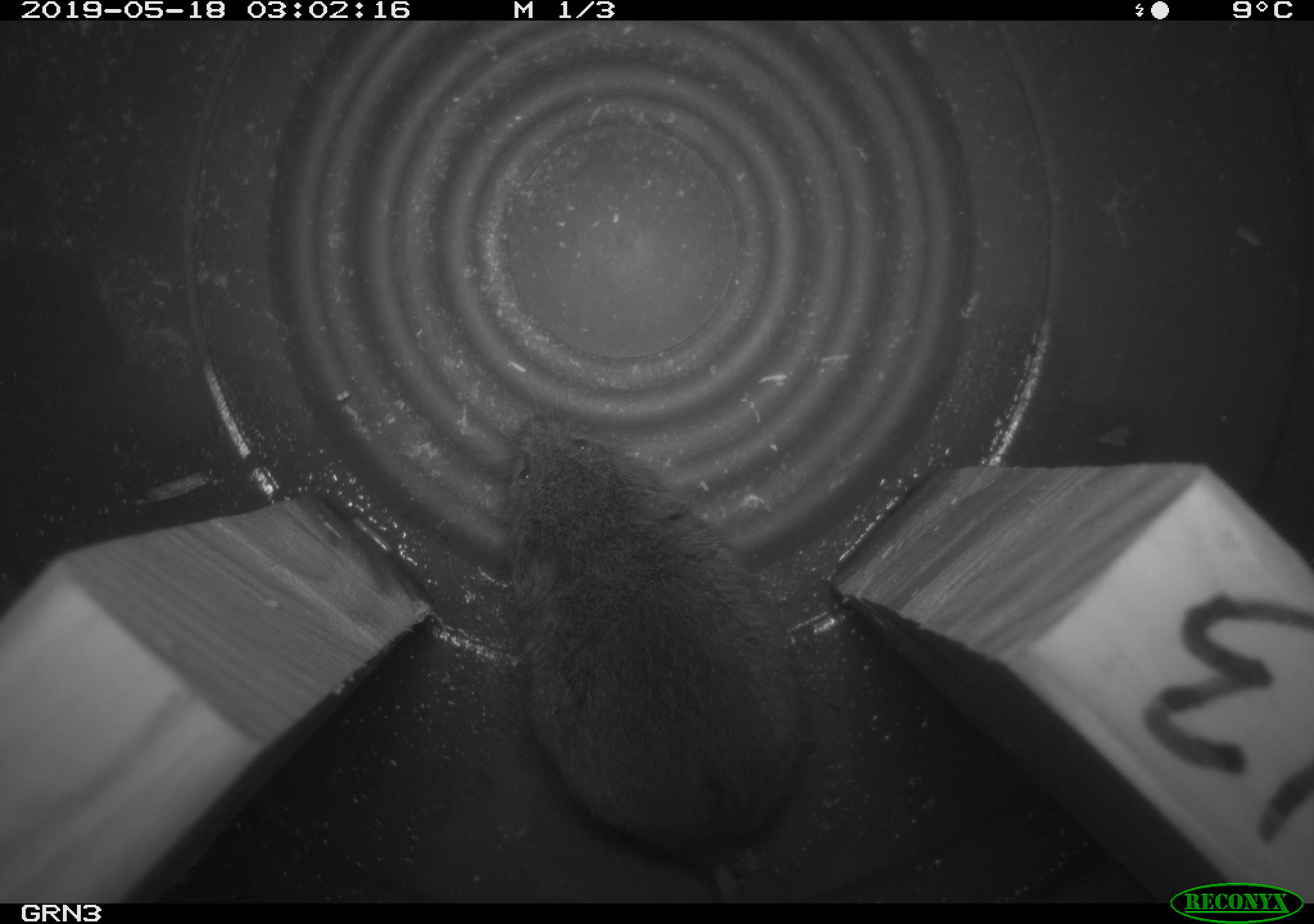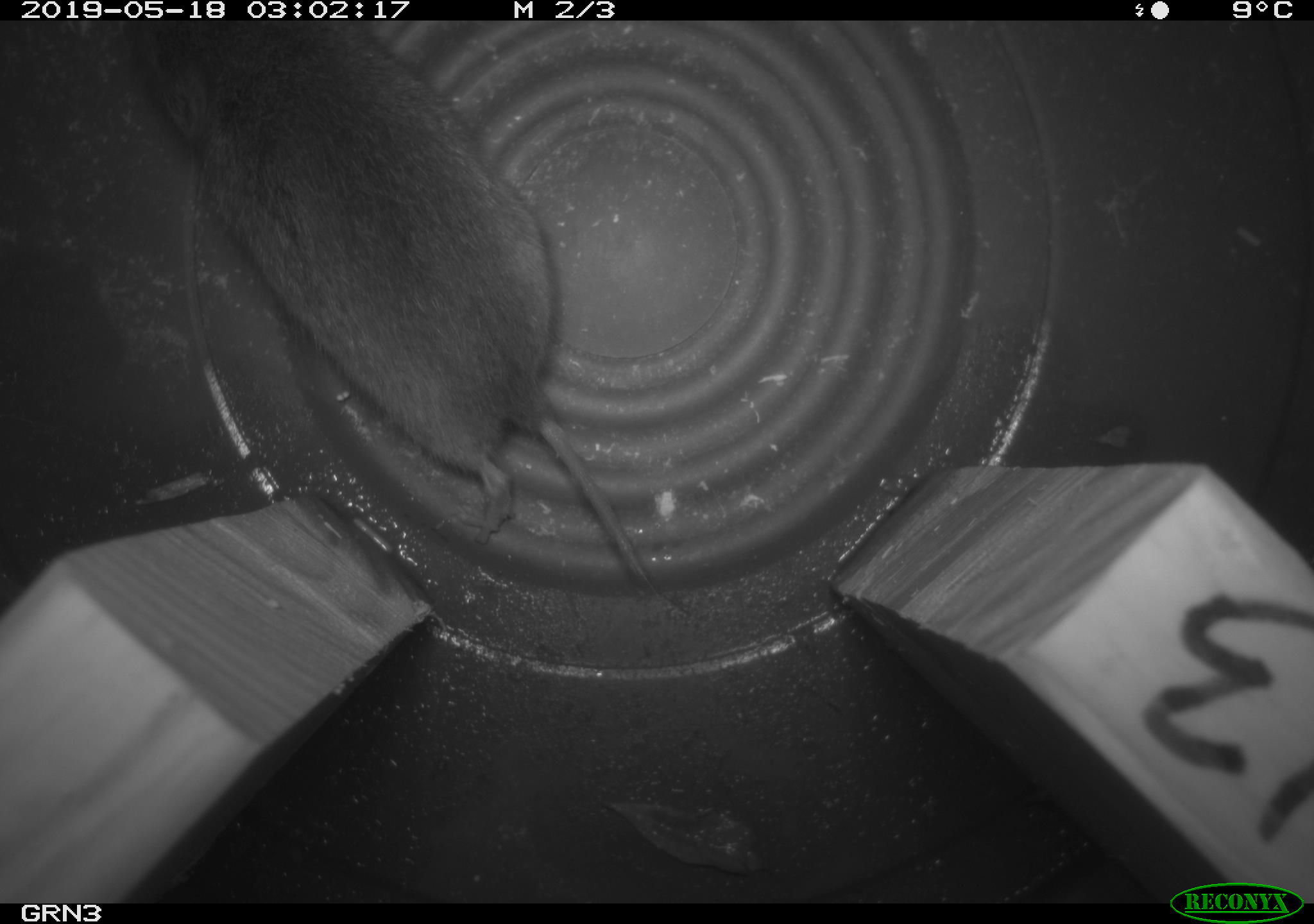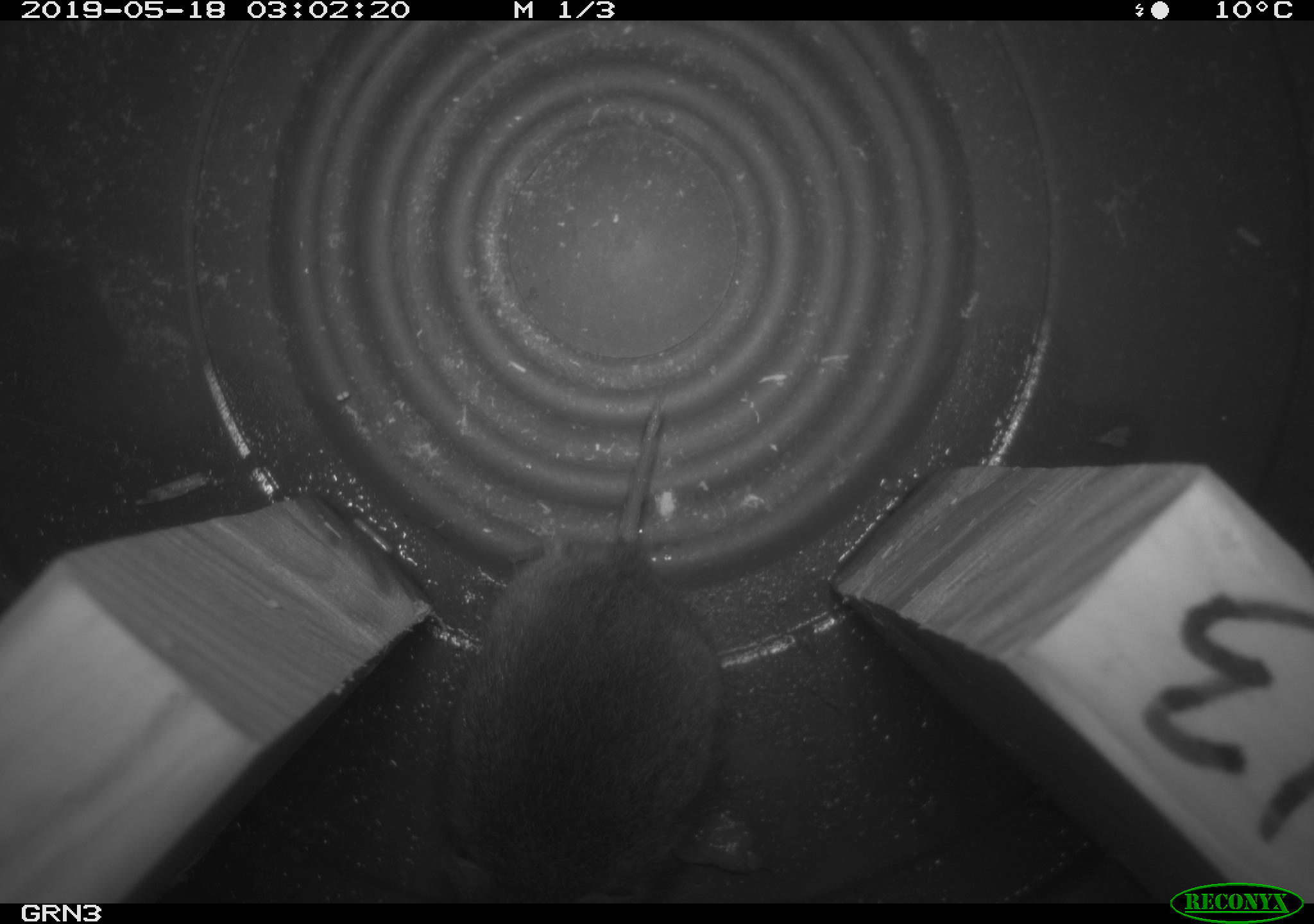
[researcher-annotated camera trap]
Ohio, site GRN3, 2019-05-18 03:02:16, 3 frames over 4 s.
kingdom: Animalia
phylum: Chordata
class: Mammalia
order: Rodentia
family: Cricetidae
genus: Microtus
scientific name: Microtus pennsylvanicus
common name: meadow vole